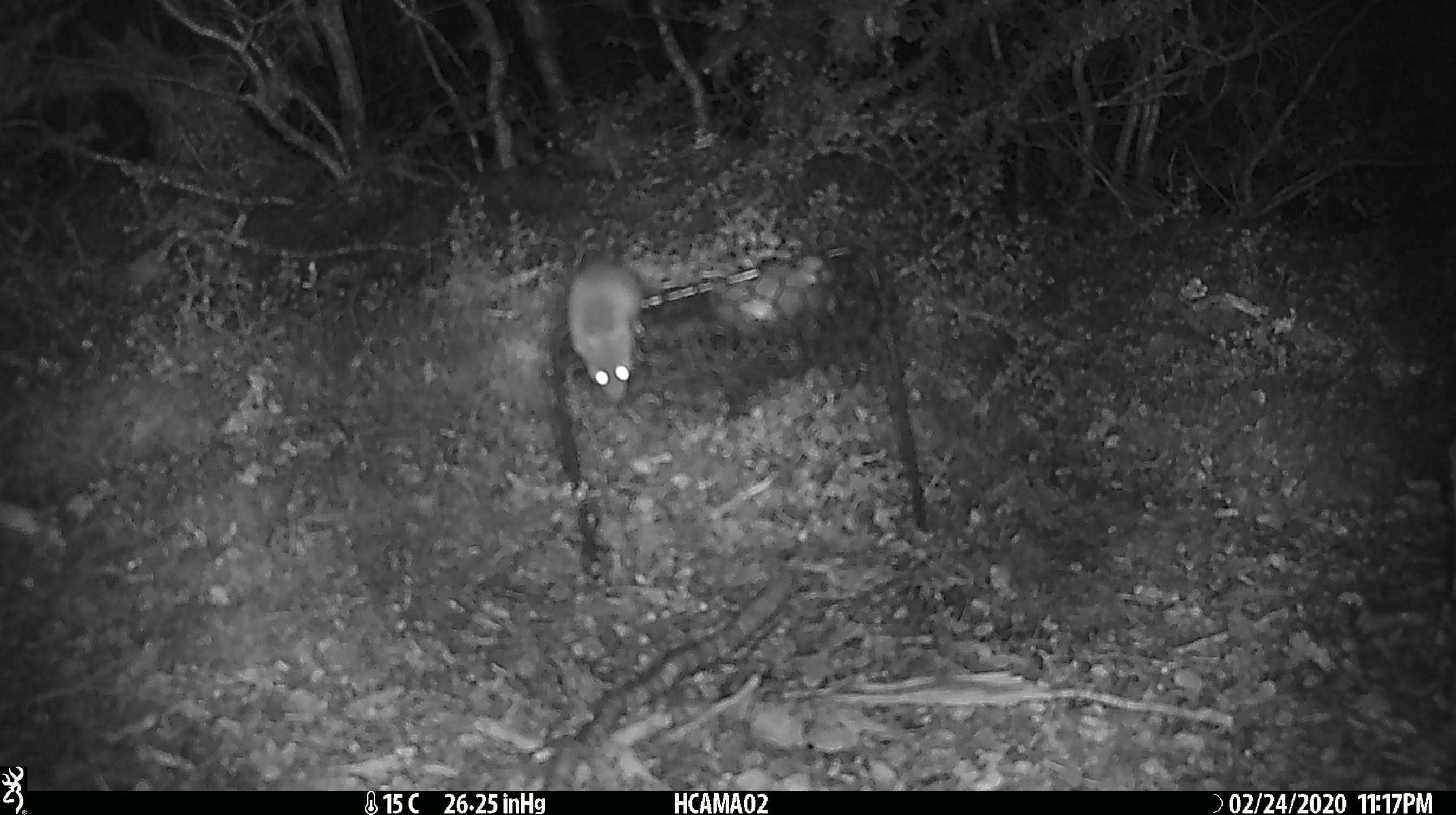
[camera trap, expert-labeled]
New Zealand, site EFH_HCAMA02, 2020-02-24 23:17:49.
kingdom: Animalia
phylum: Chordata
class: Mammalia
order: Rodentia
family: Muridae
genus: Mus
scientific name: Mus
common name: mouse